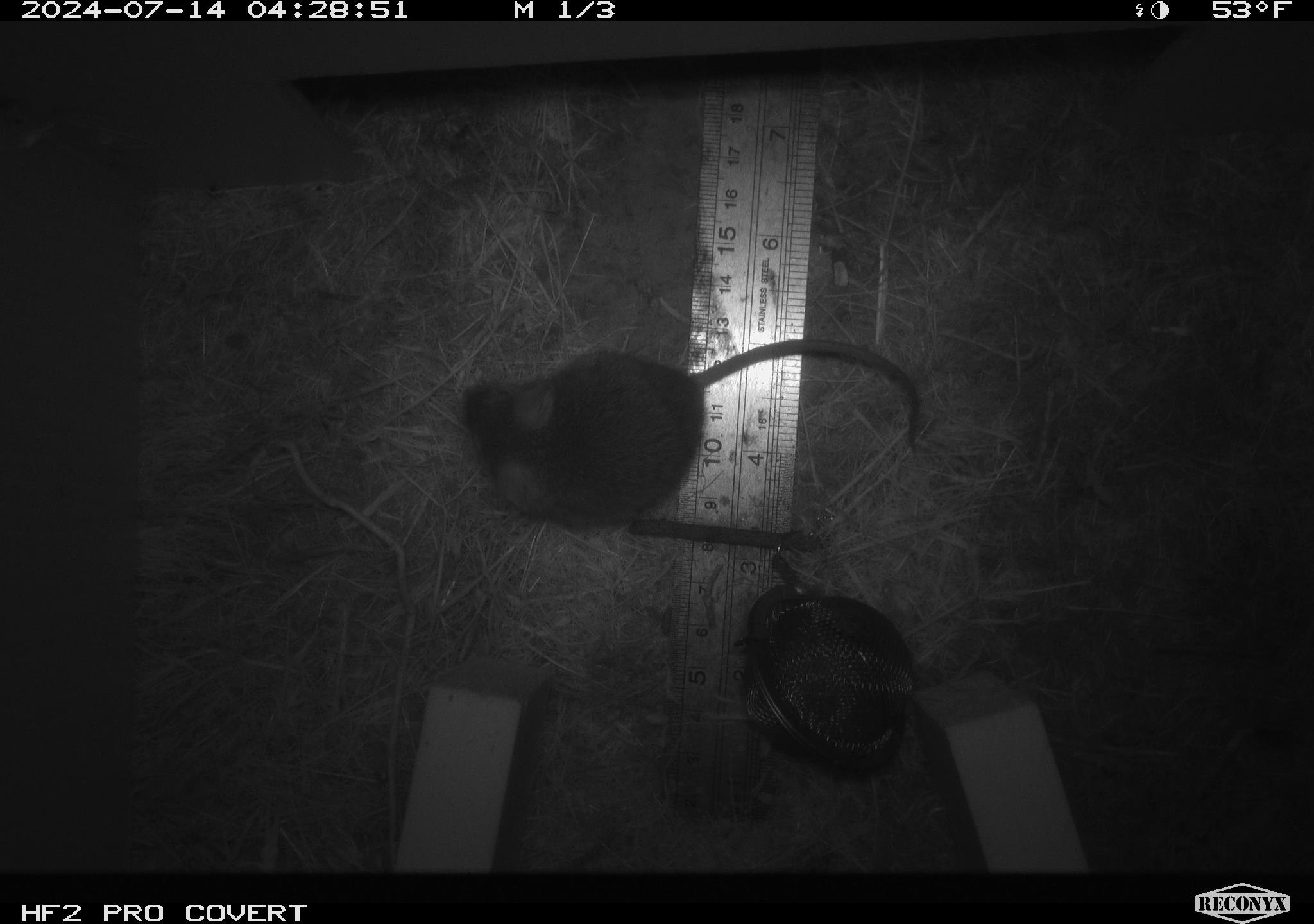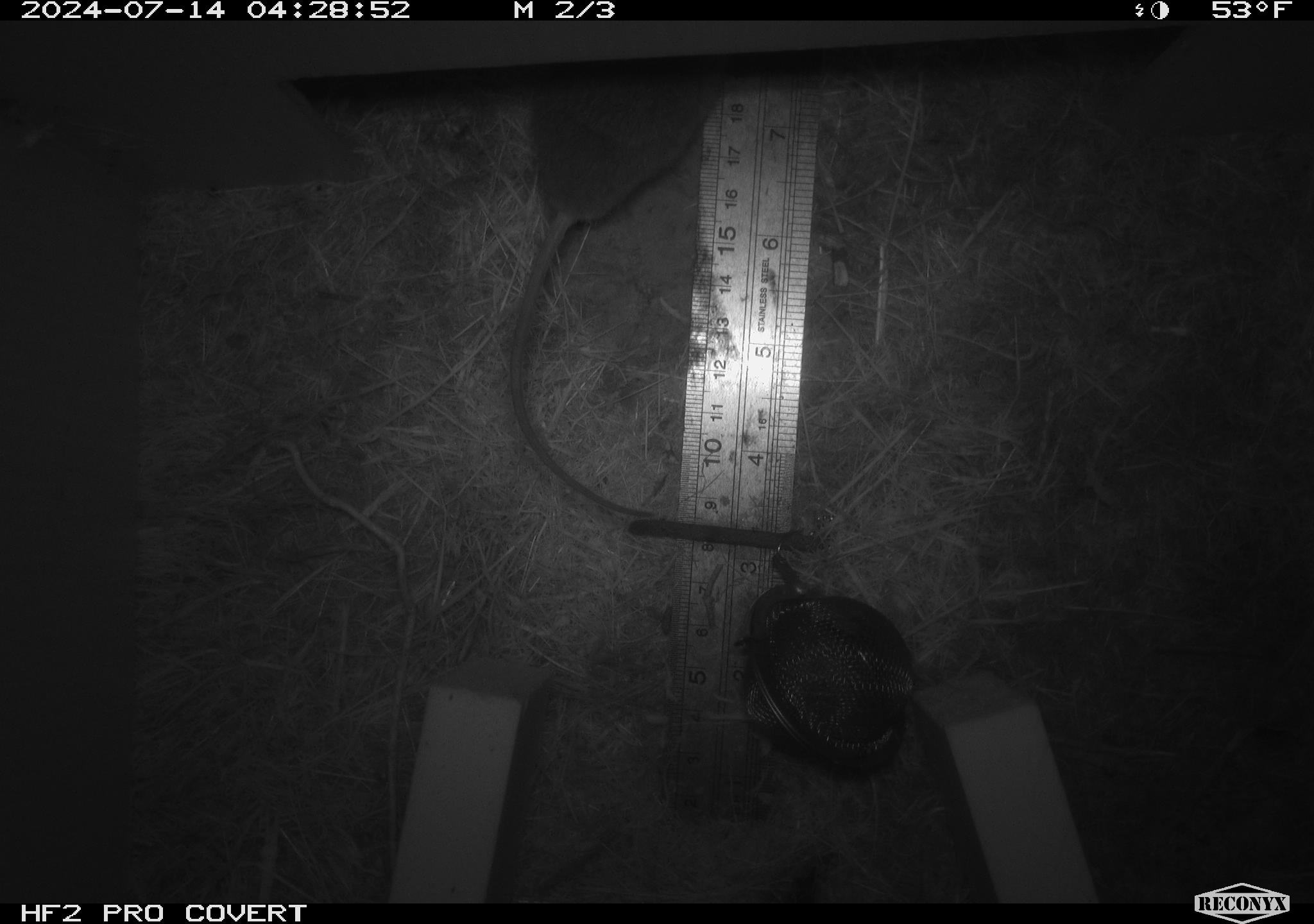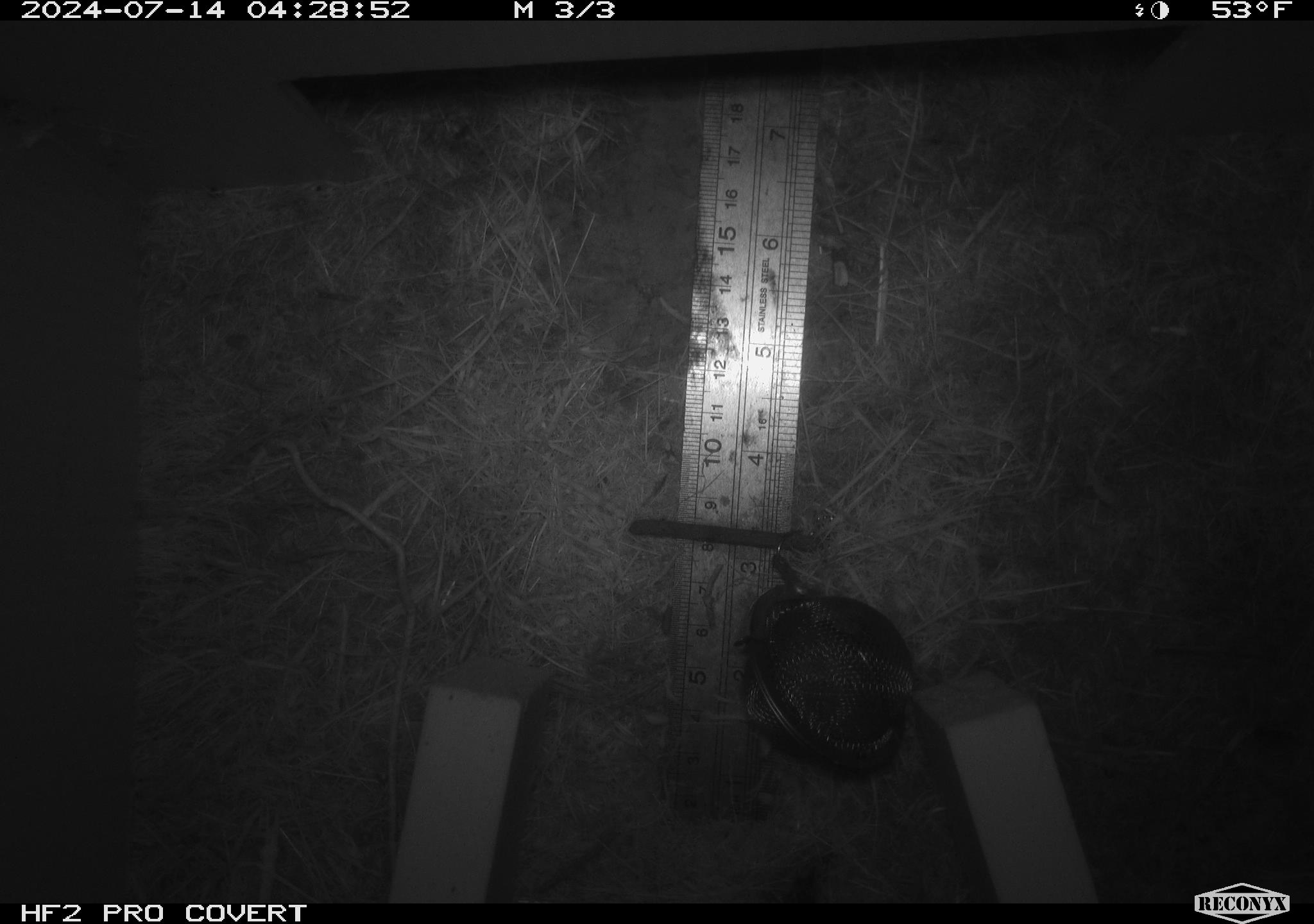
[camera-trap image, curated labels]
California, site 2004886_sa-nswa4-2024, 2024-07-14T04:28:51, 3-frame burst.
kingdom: Animalia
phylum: Chordata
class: Mammalia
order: Rodentia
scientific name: Rodentia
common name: mouse species